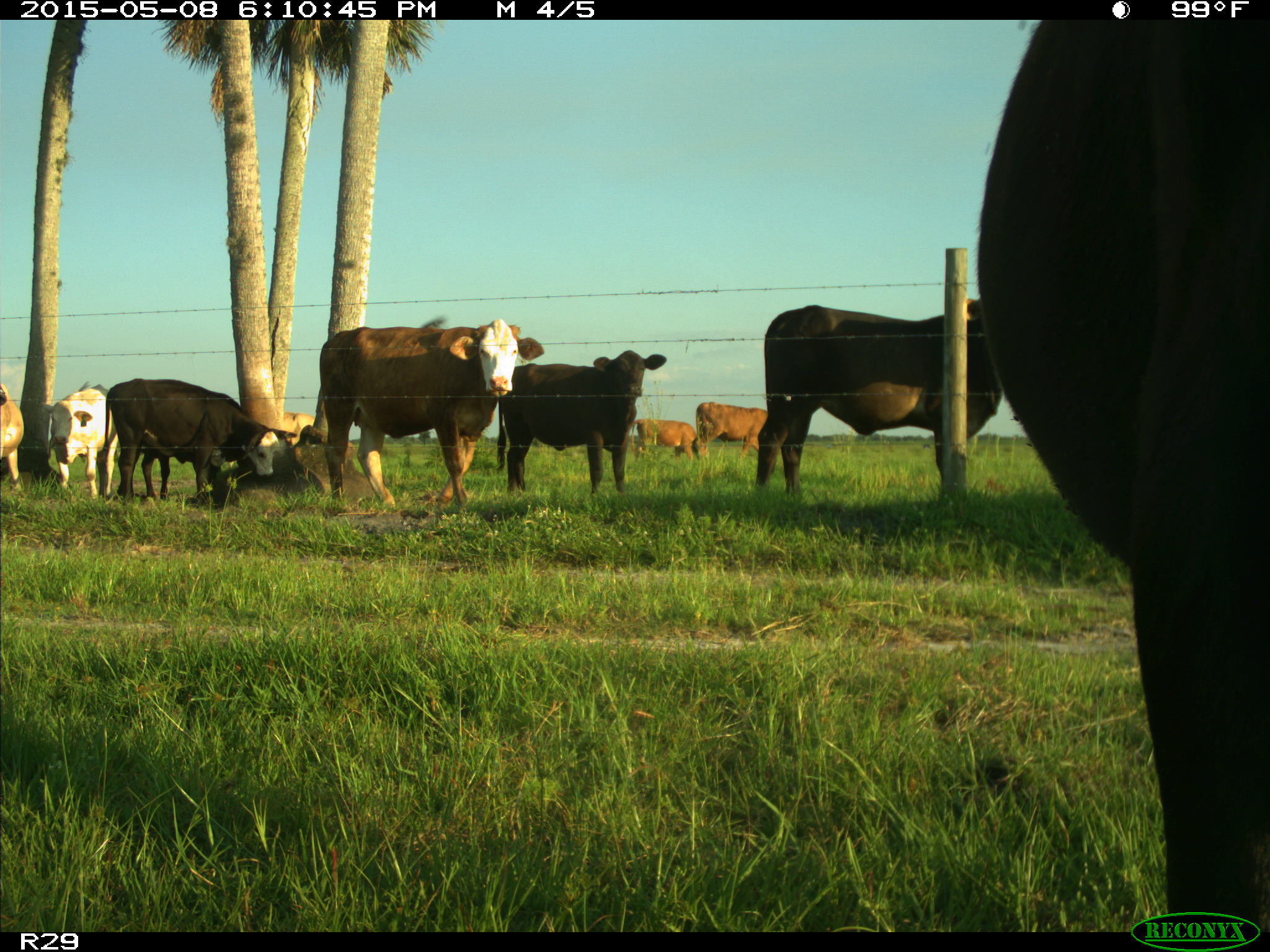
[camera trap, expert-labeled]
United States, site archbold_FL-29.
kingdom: Animalia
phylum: Chordata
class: Mammalia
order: Artiodactyla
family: Bovidae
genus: Bos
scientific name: Bos taurus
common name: domestic cow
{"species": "Bos taurus (domestic cow)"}